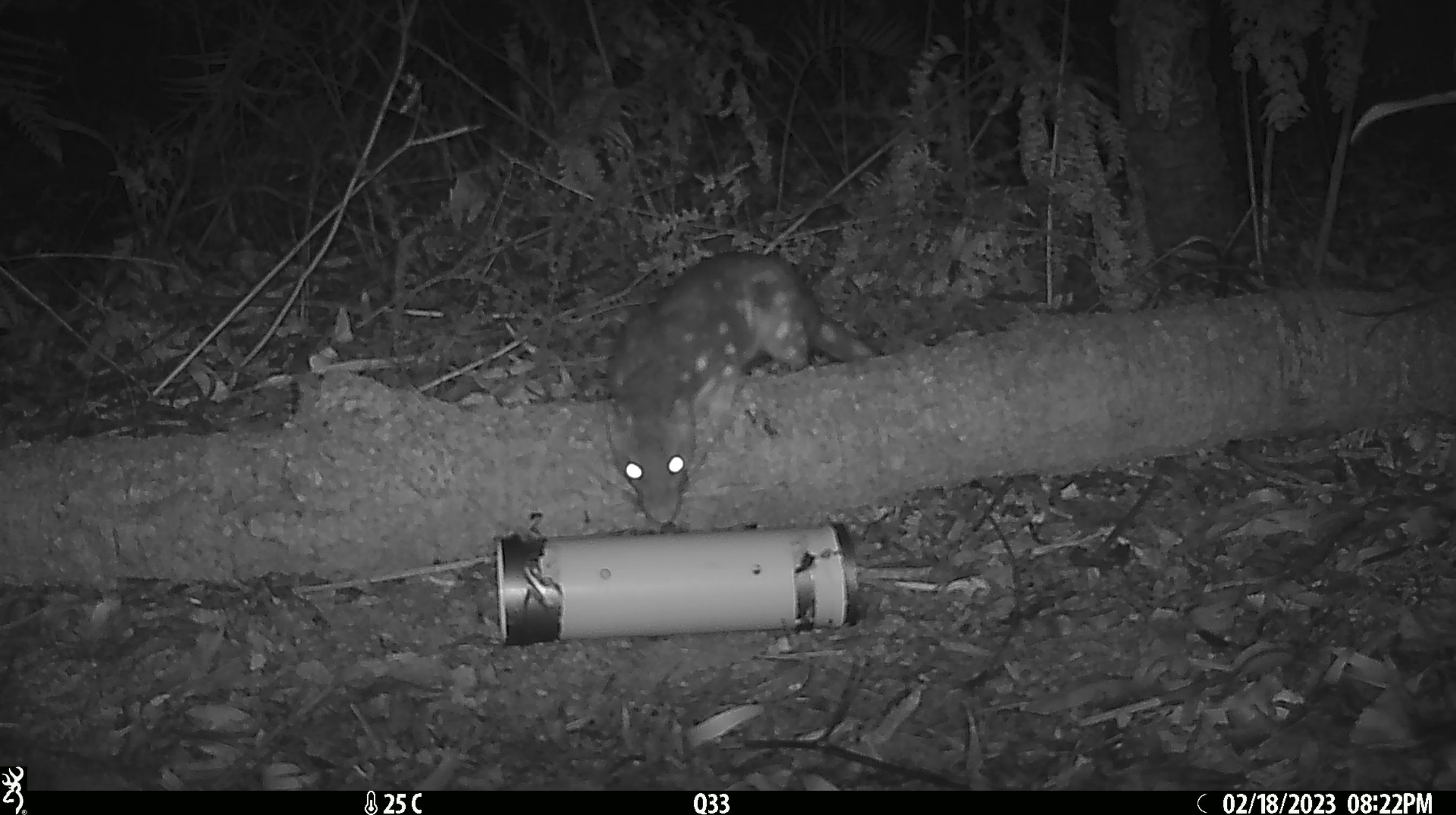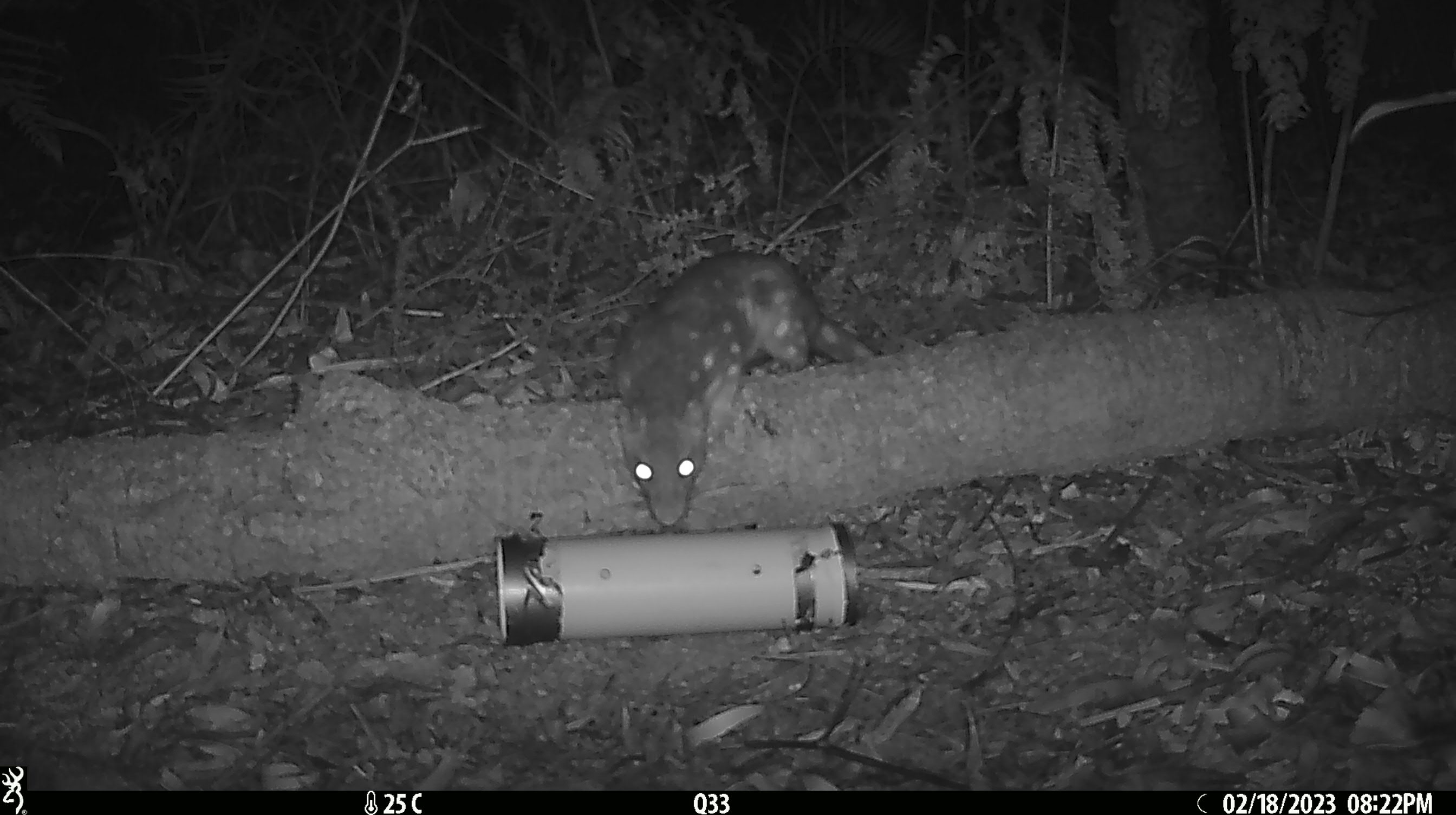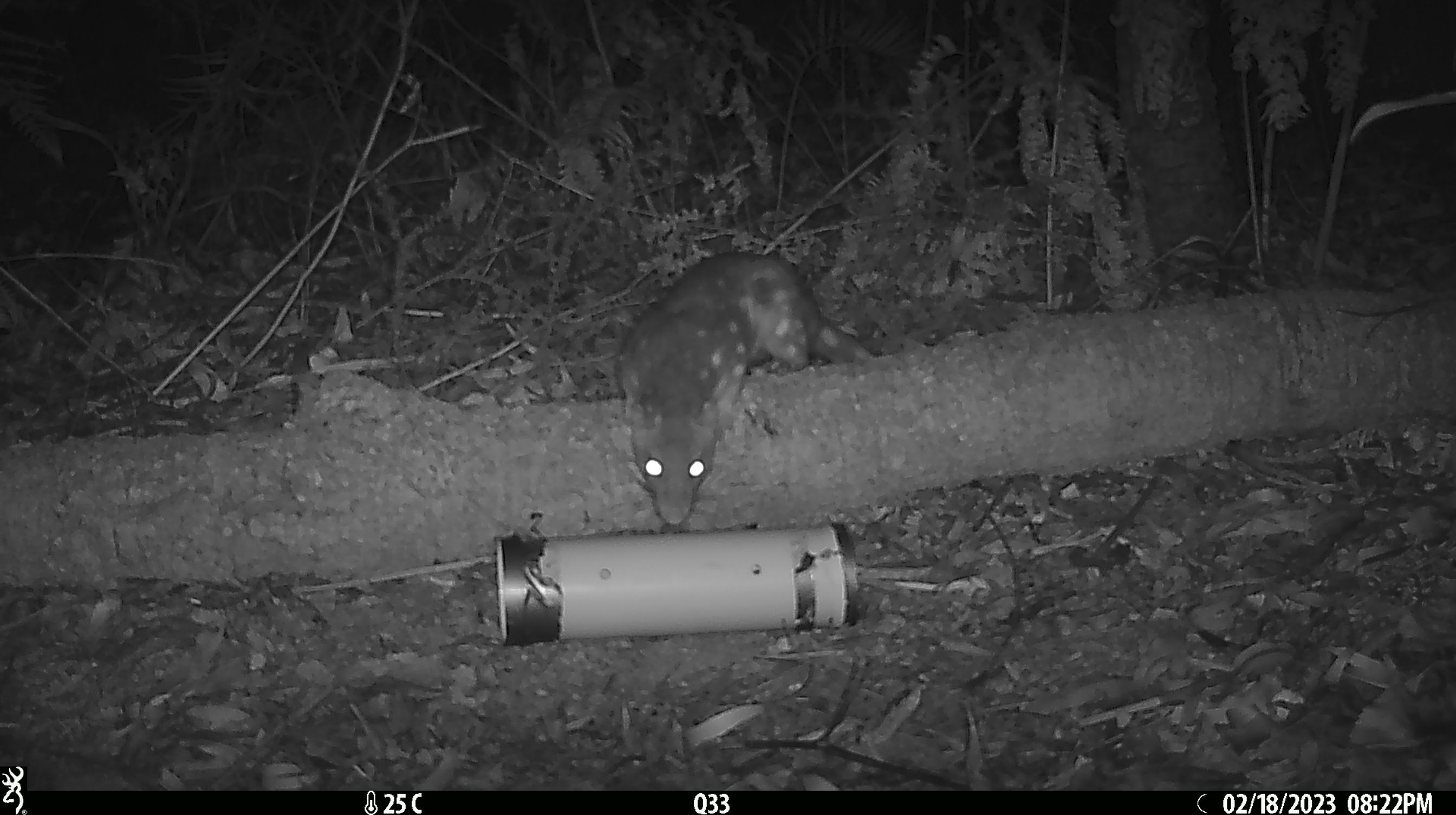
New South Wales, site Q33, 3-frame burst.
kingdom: Animalia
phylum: Chordata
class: Mammalia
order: Dasyuromorphia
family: Dasyuridae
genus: Dasyurus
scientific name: Dasyurus maculatus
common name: spotted-tailed quoll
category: quoll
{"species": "quoll (spotted-tailed quoll) (Dasyurus maculatus)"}